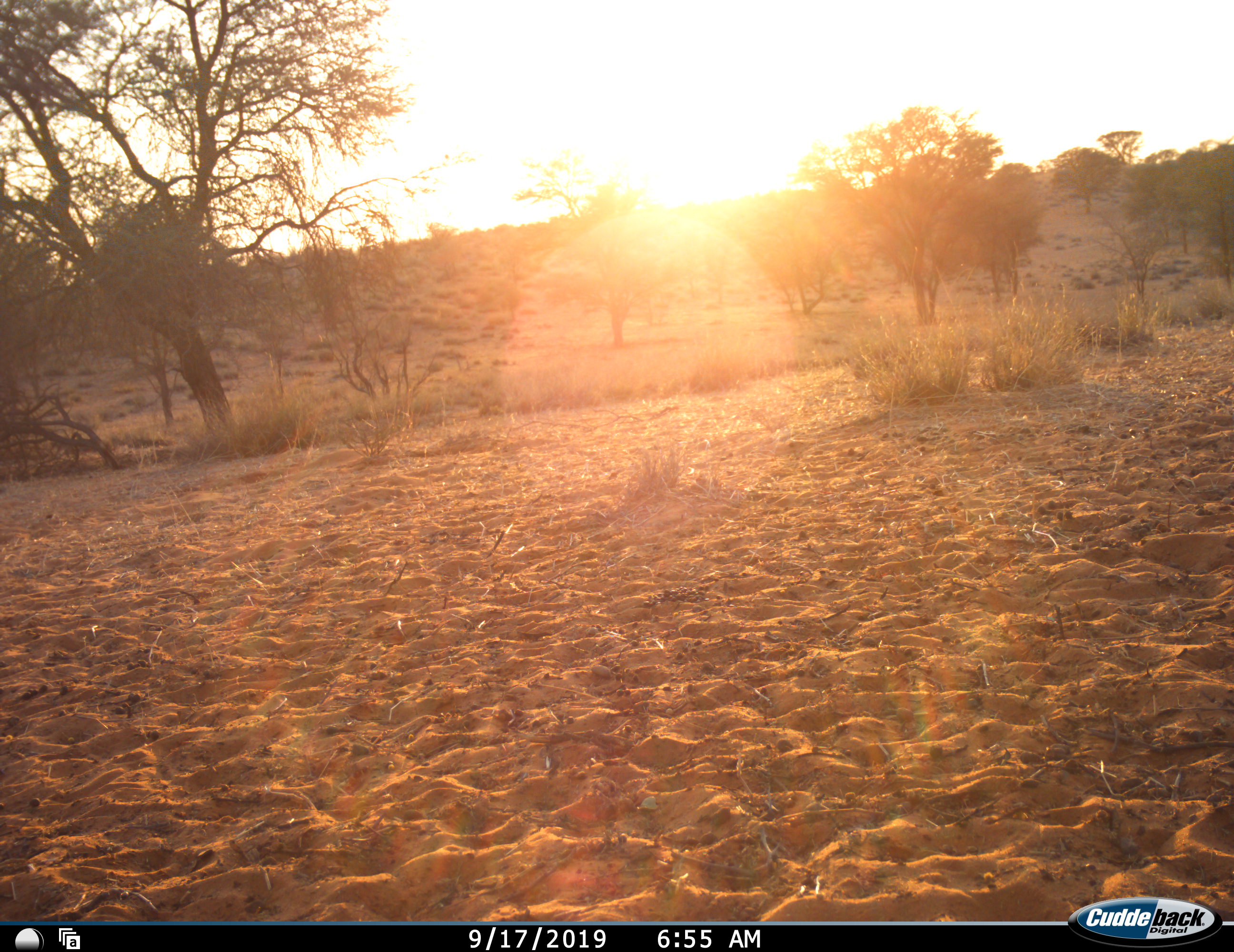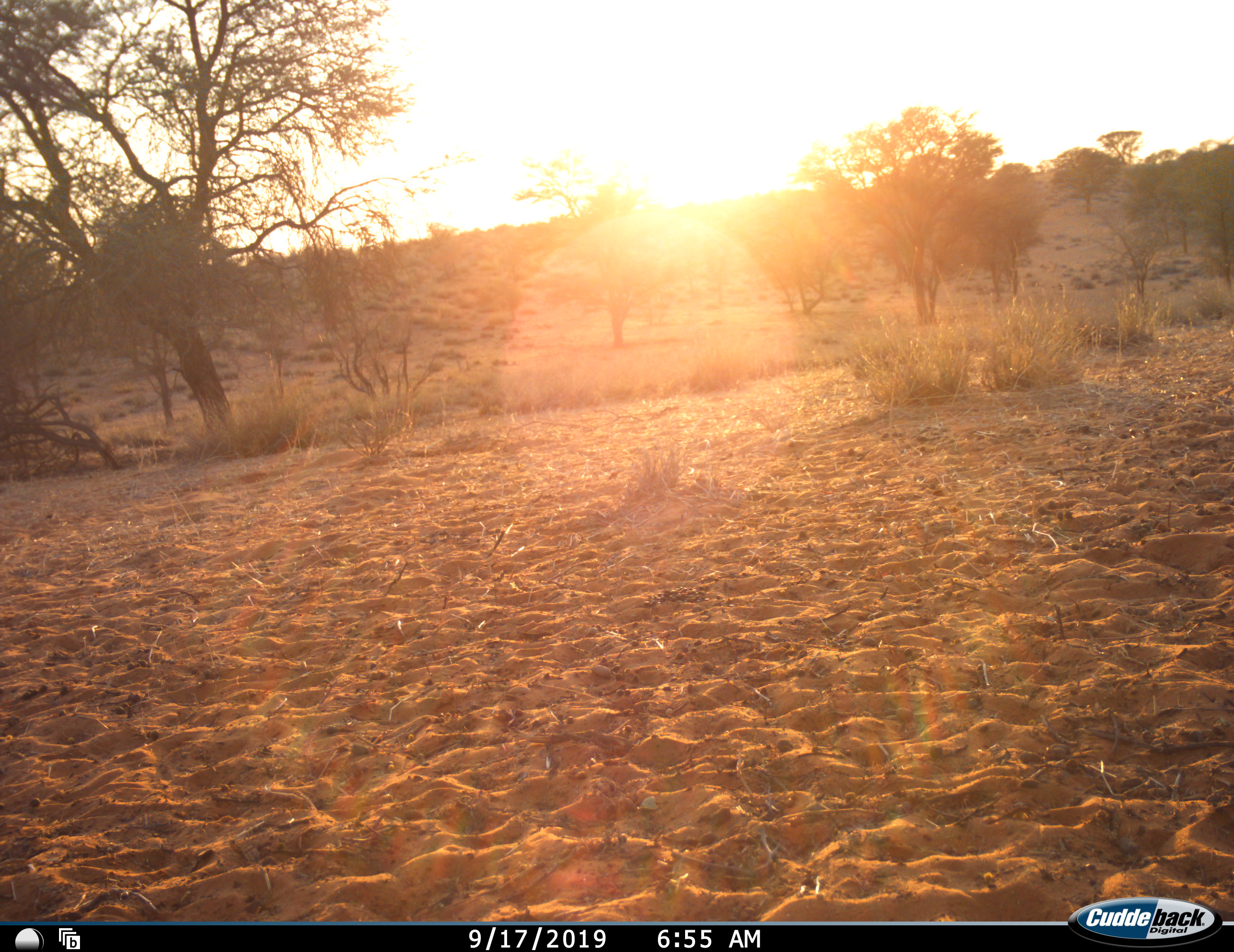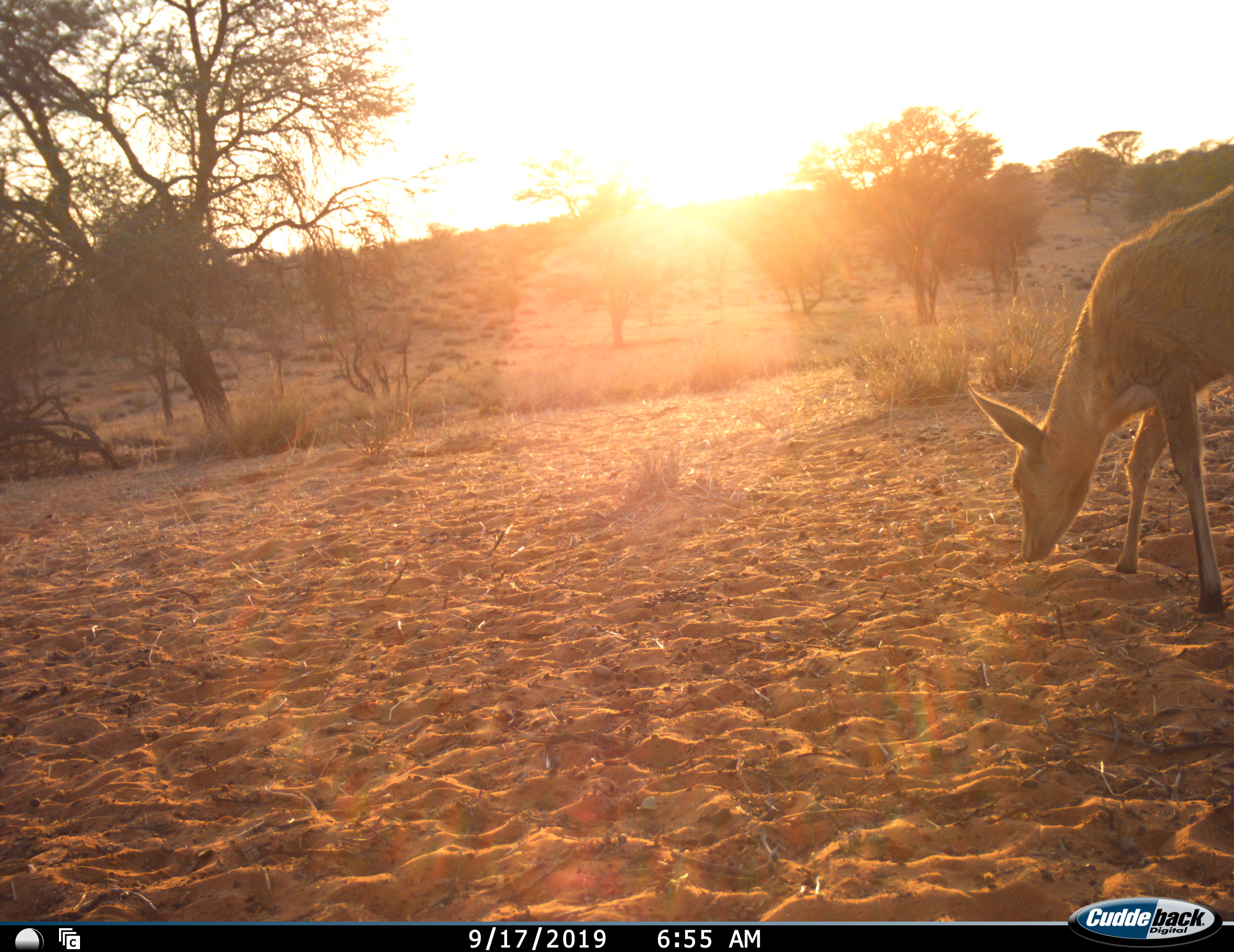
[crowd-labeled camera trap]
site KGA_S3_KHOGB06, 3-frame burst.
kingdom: Animalia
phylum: Chordata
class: Mammalia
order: Artiodactyla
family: Bovidae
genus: Sylvicapra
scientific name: Sylvicapra grimmia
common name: common duiker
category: duikercommongrey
Duikercommongrey (common duiker) (Sylvicapra grimmia), count 1. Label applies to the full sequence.